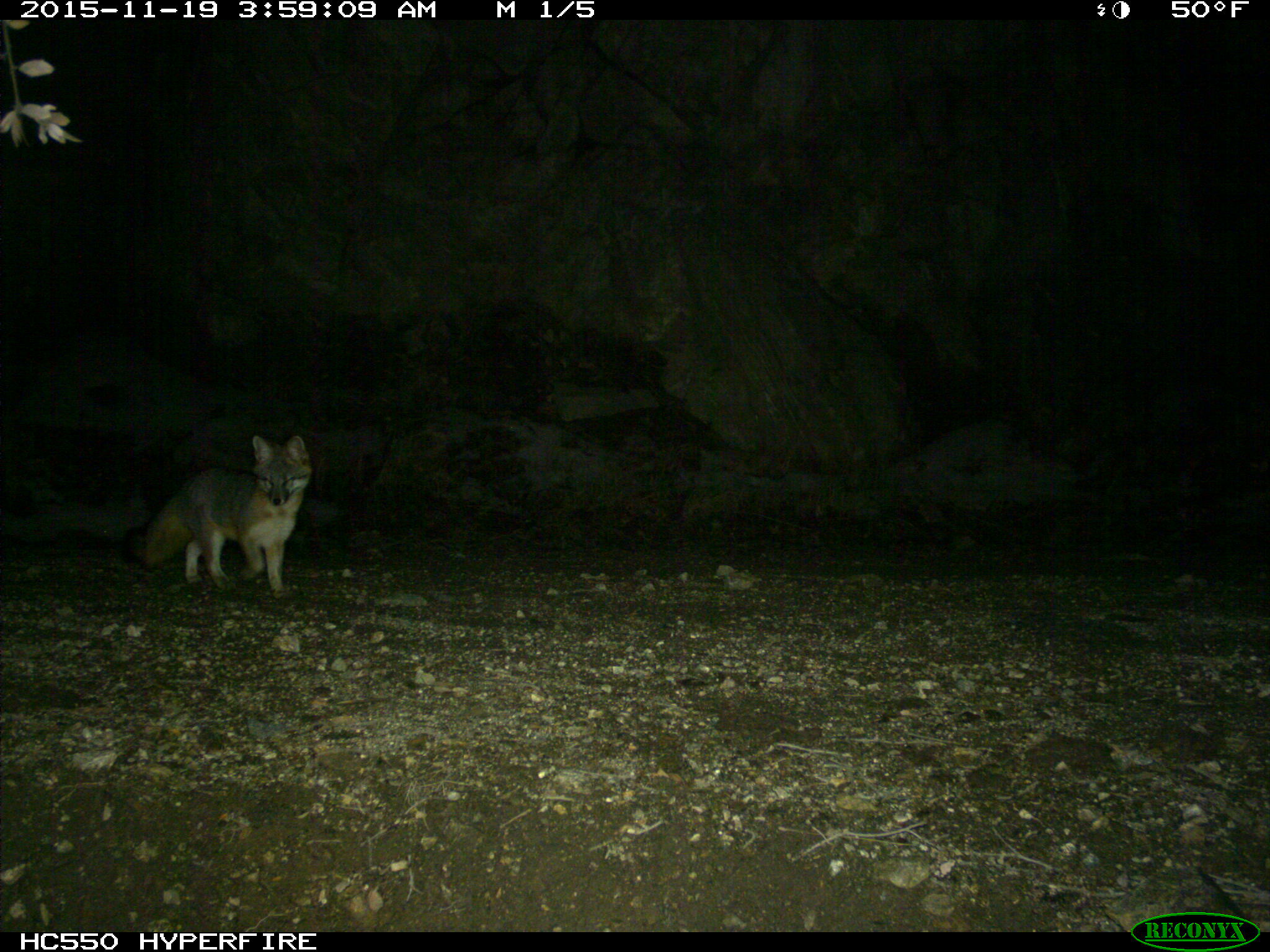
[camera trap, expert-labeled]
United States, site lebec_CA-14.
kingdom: Animalia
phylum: Chordata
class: Mammalia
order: Carnivora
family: Canidae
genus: Urocyon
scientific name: Urocyon cinereoargenteus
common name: gray fox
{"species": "Urocyon cinereoargenteus (gray fox)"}